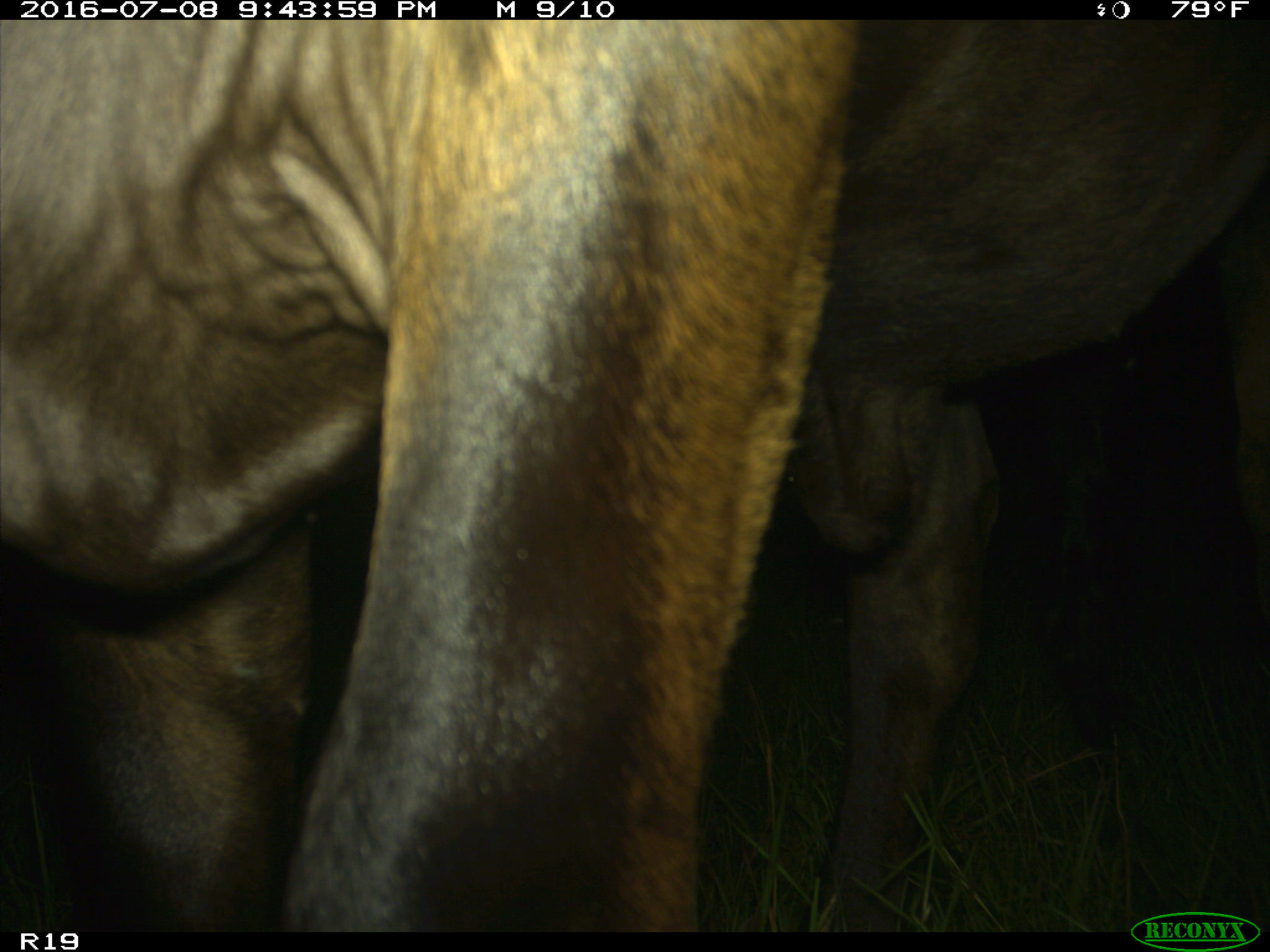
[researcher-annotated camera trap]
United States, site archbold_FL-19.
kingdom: Animalia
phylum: Chordata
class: Mammalia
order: Artiodactyla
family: Bovidae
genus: Bos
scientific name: Bos taurus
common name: domestic cow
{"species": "Bos taurus (domestic cow)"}